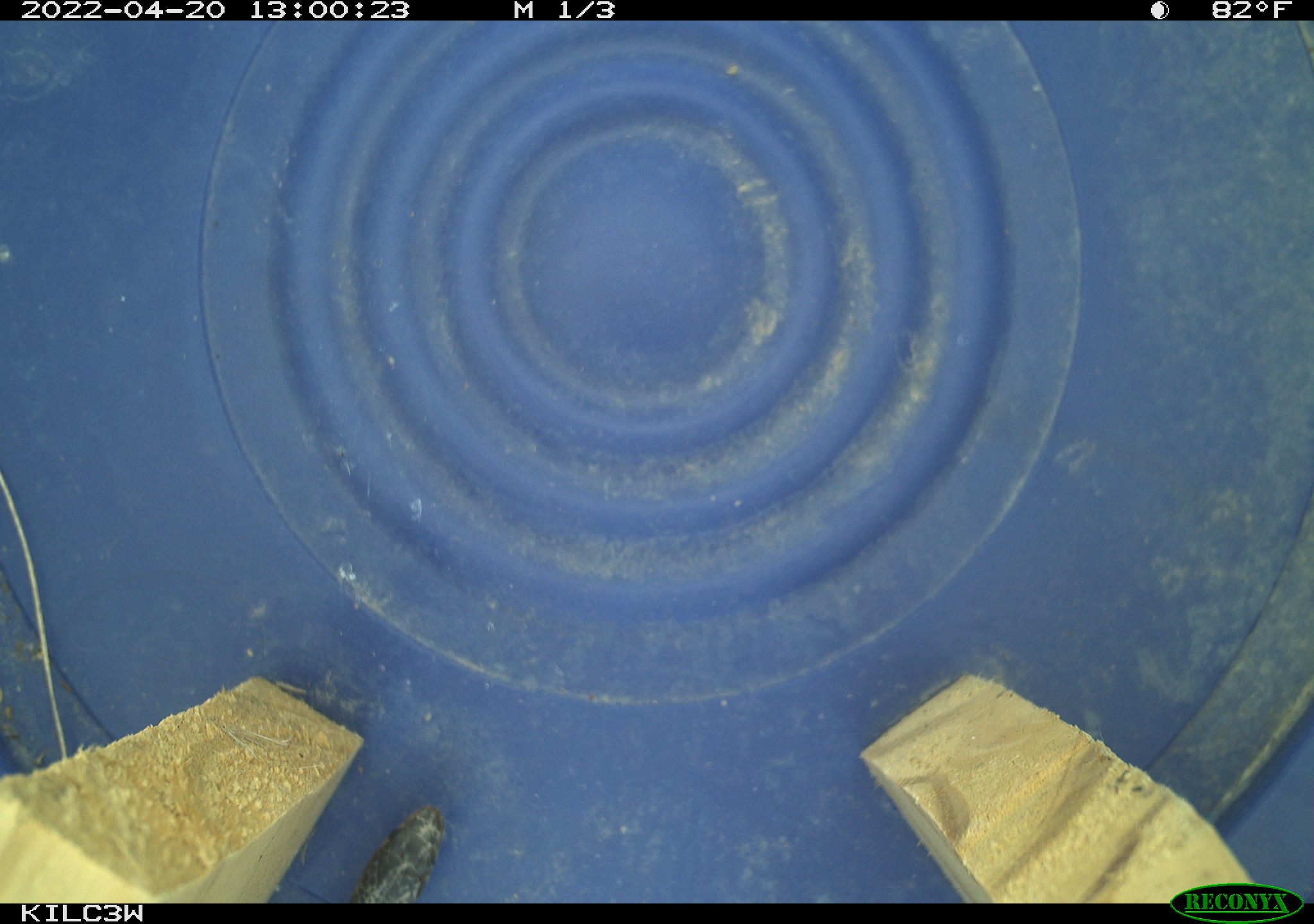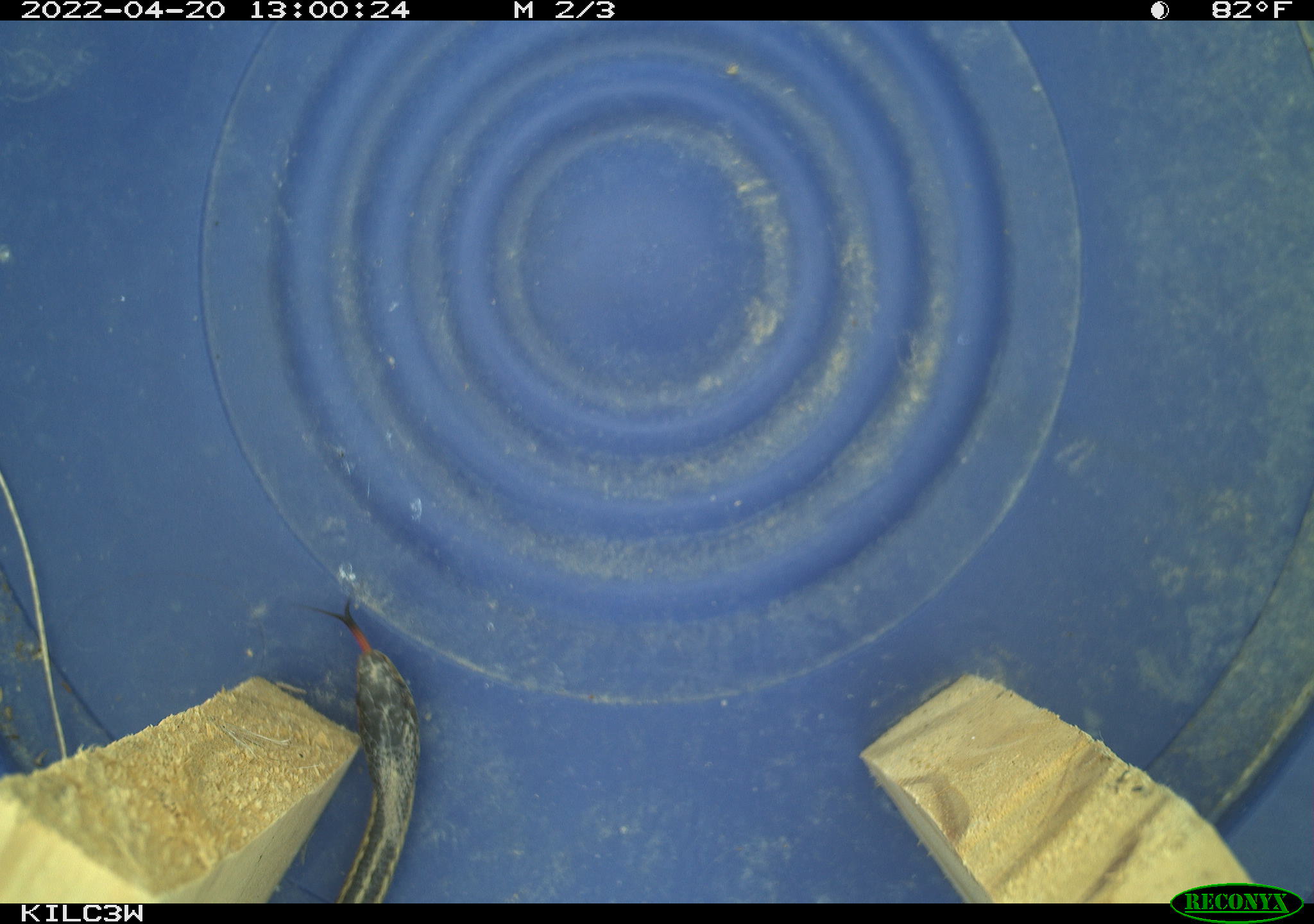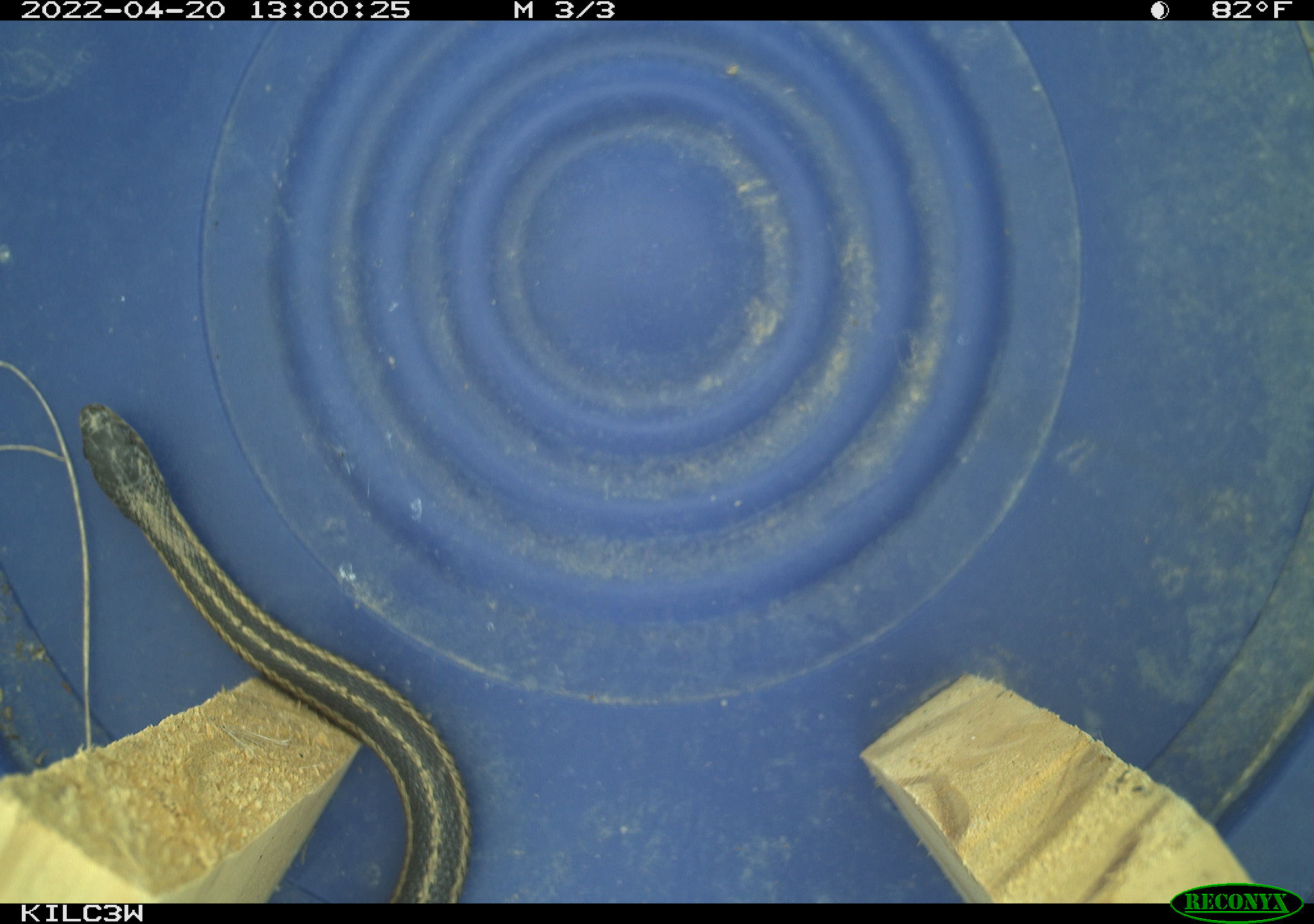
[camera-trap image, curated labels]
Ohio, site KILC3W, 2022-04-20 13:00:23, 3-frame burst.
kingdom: Animalia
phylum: Chordata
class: Reptilia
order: Squamata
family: Colubridae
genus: Thamnophis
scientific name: Thamnophis sirtalis sirtalis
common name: eastern gartersnake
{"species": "eastern gartersnake (Thamnophis sirtalis sirtalis)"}